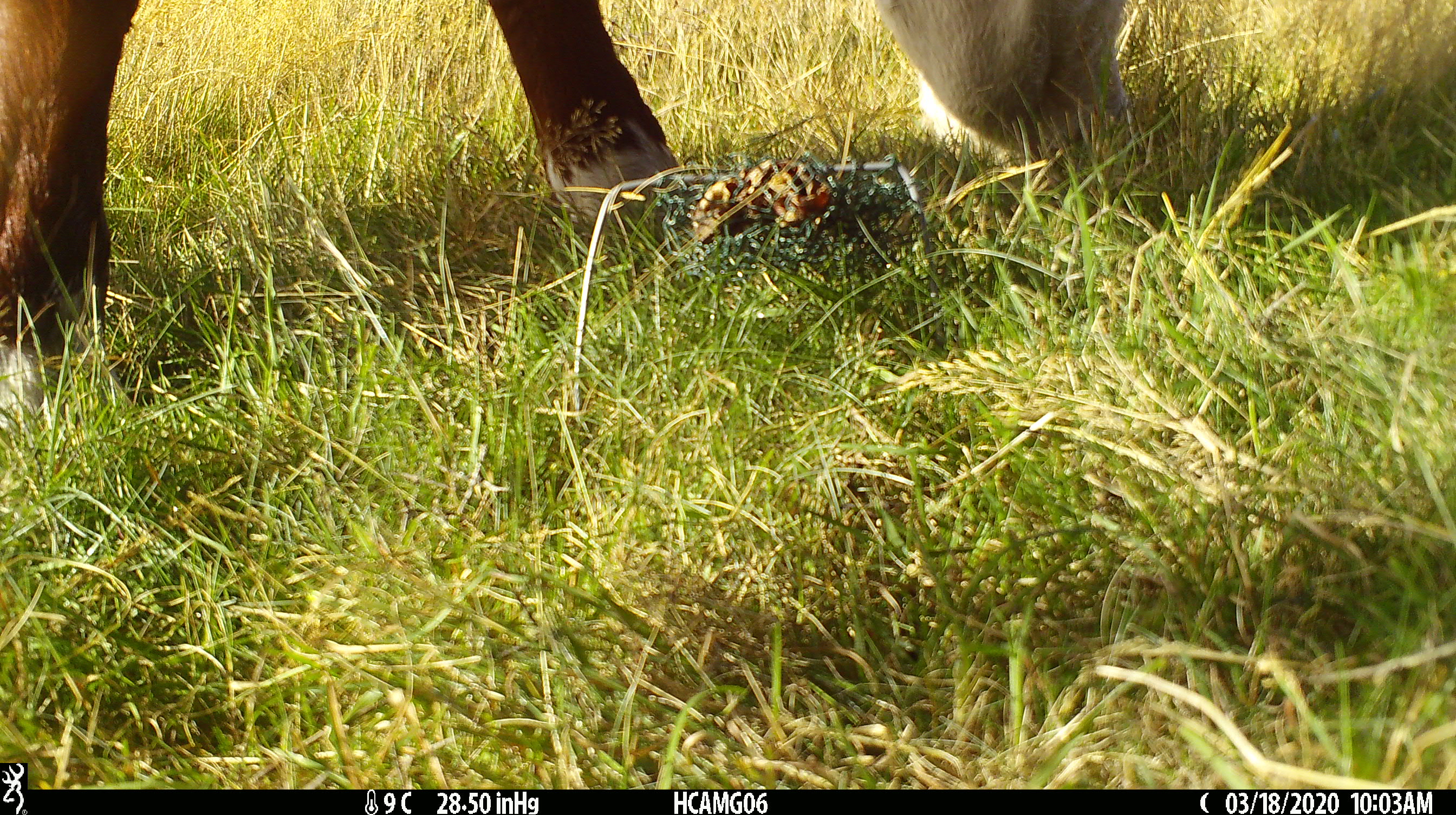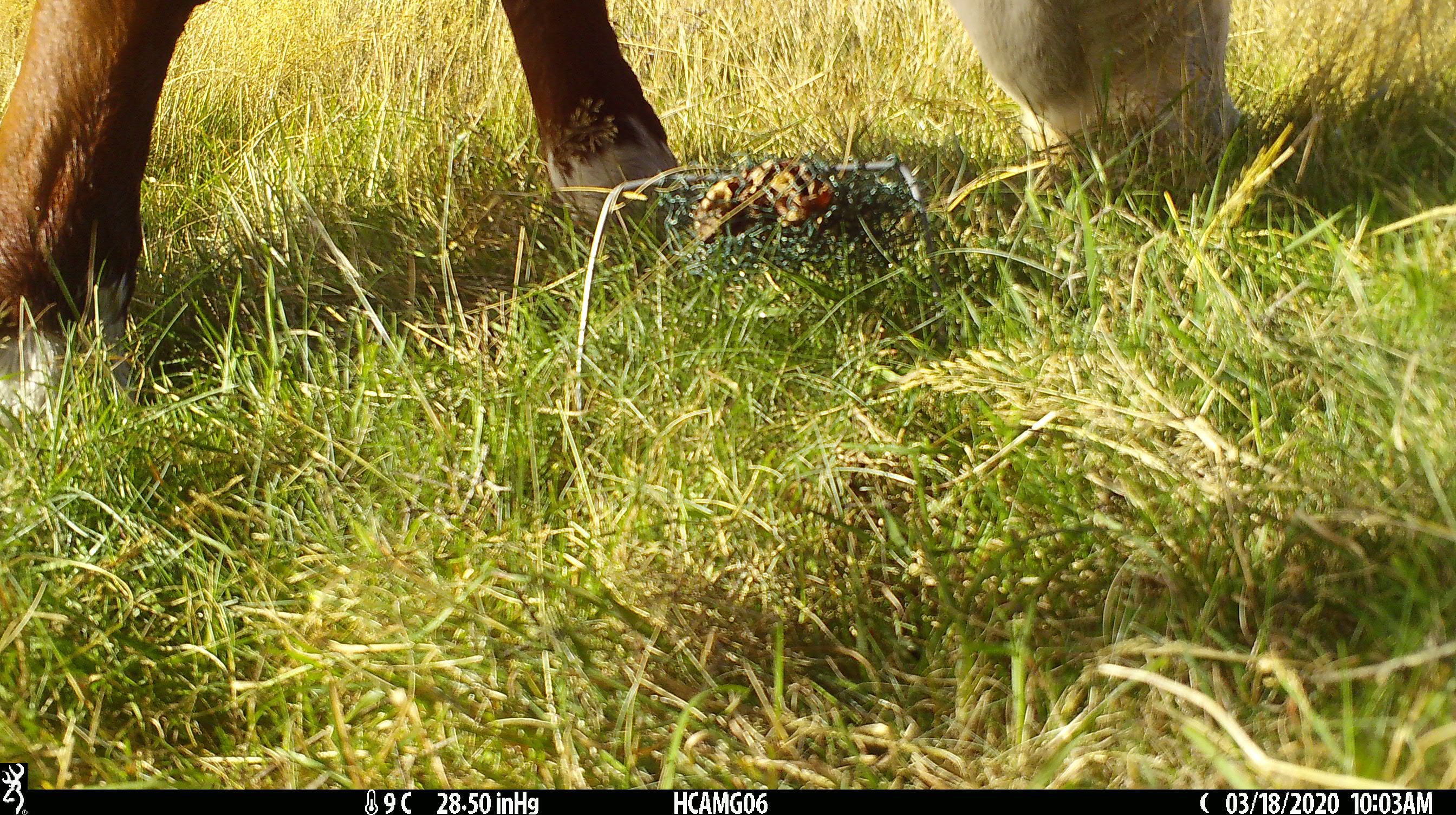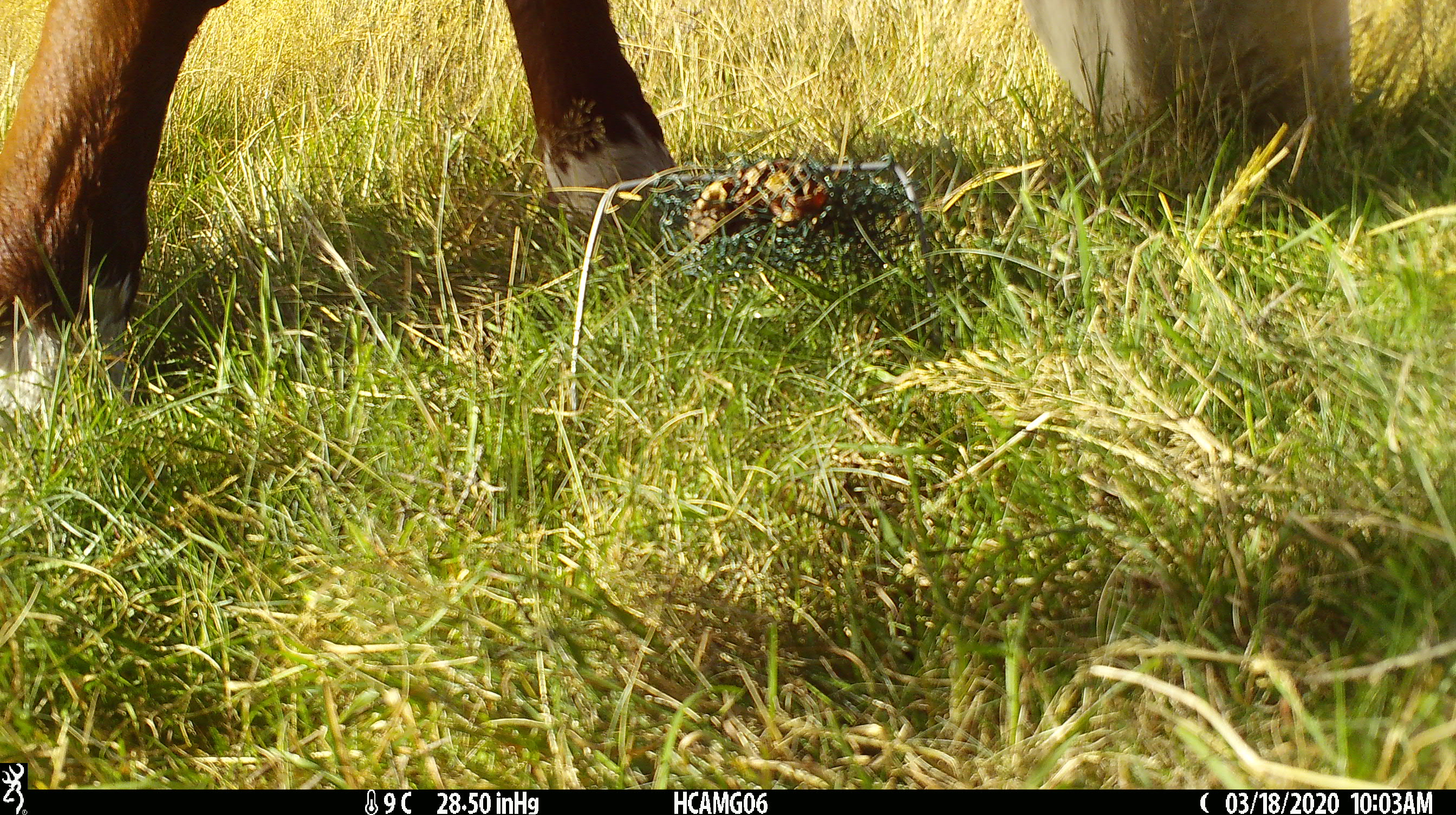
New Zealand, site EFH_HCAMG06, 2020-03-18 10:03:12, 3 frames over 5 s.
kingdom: Animalia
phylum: Chordata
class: Mammalia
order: Artiodactyla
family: Bovidae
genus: Bos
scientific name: Bos taurus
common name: domestic cow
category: cow